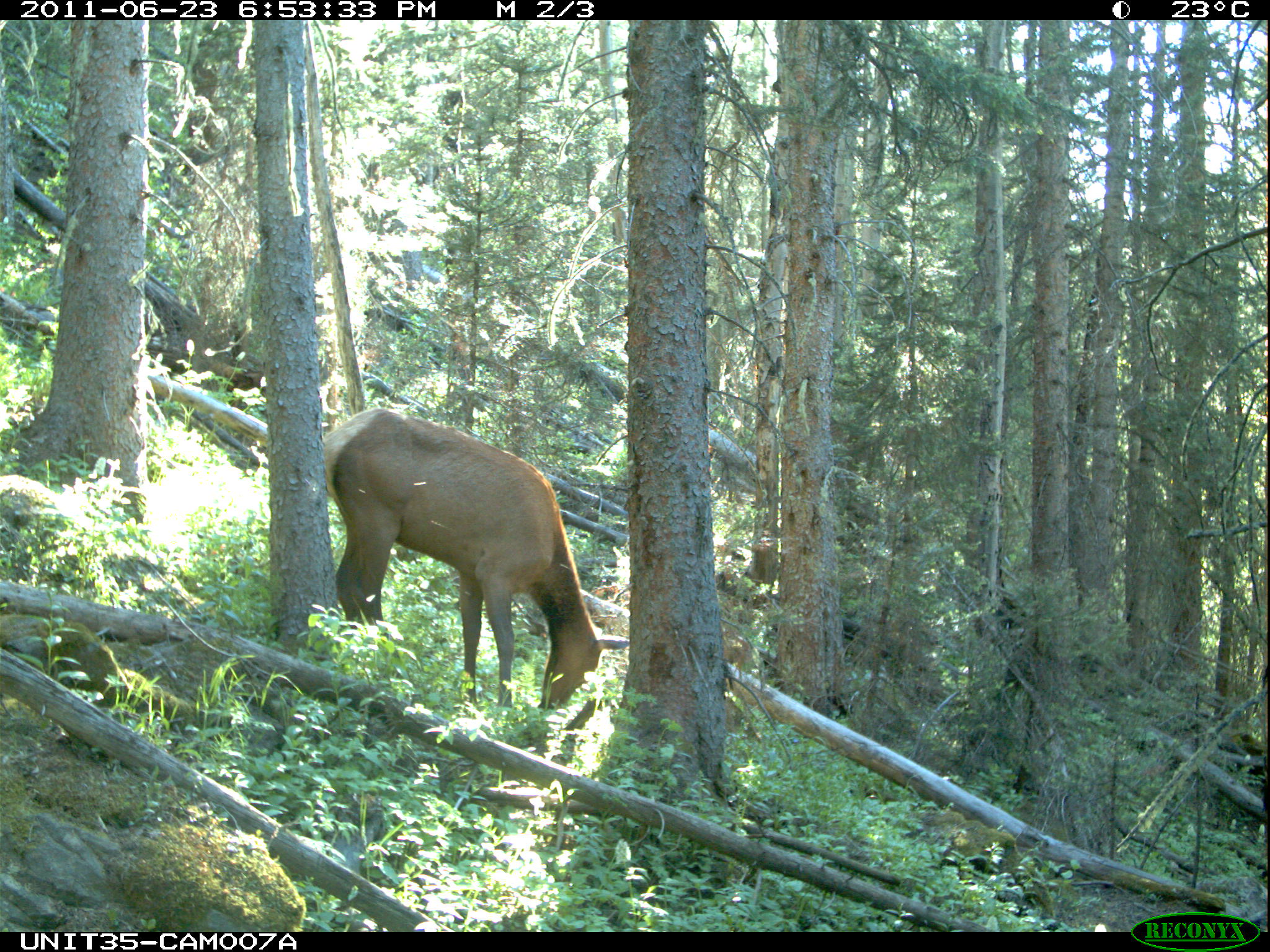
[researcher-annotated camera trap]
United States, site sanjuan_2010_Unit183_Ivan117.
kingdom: Animalia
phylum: Chordata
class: Mammalia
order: Artiodactyla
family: Cervidae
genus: Cervus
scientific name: Cervus elaphus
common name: red deer